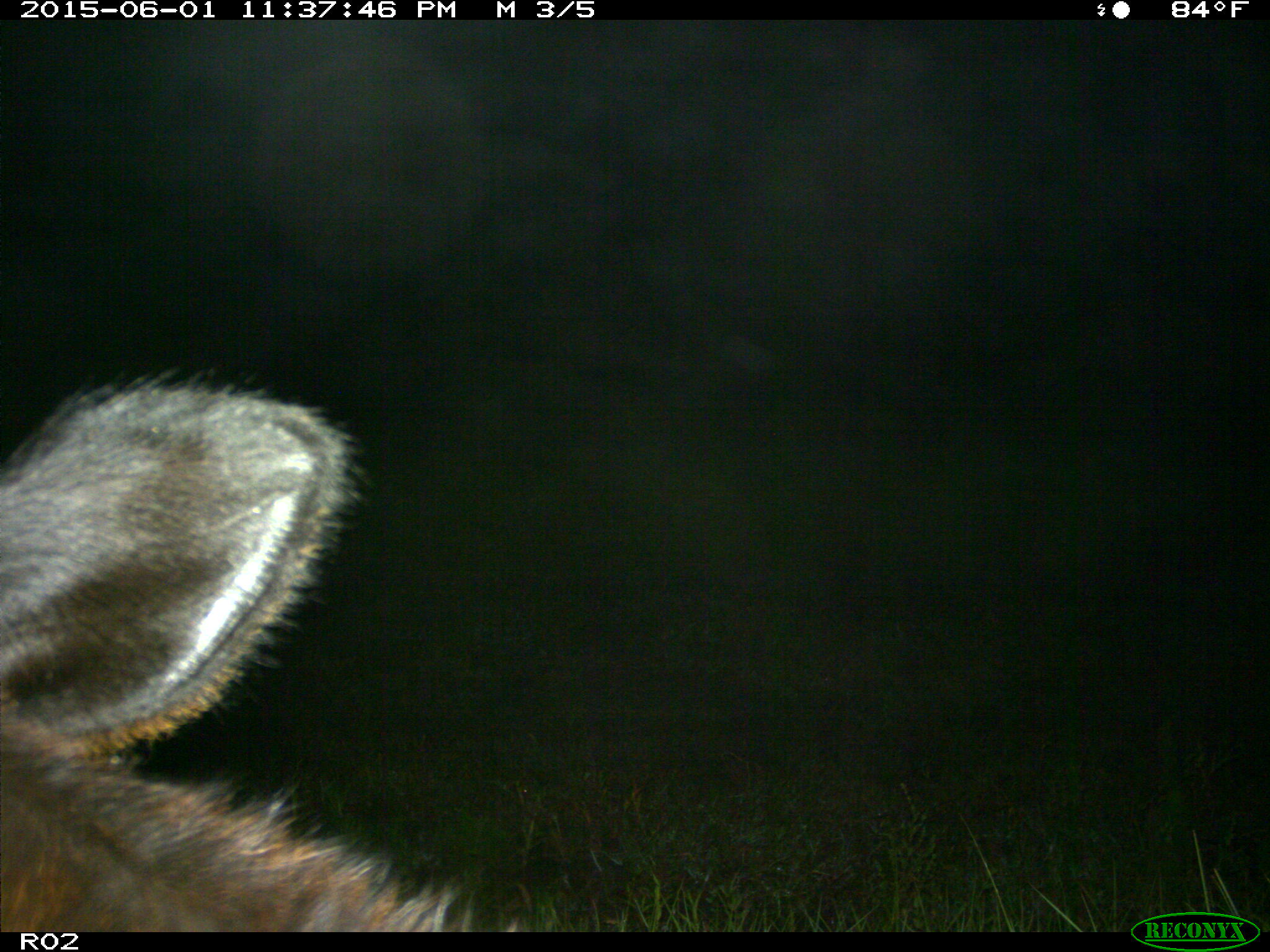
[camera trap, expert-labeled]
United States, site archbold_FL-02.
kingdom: Animalia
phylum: Chordata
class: Mammalia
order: Artiodactyla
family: Bovidae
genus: Bos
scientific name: Bos taurus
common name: domestic cow